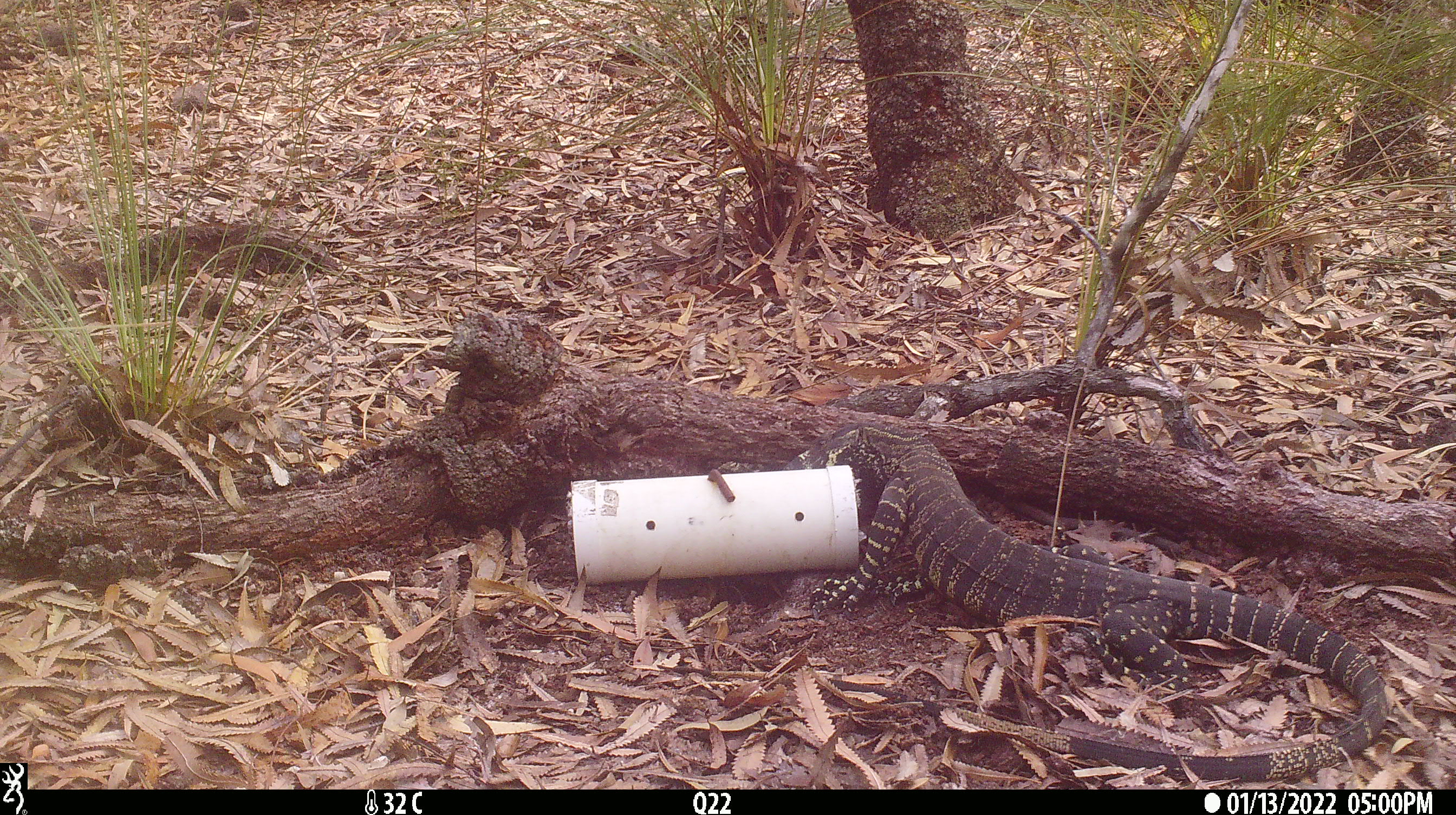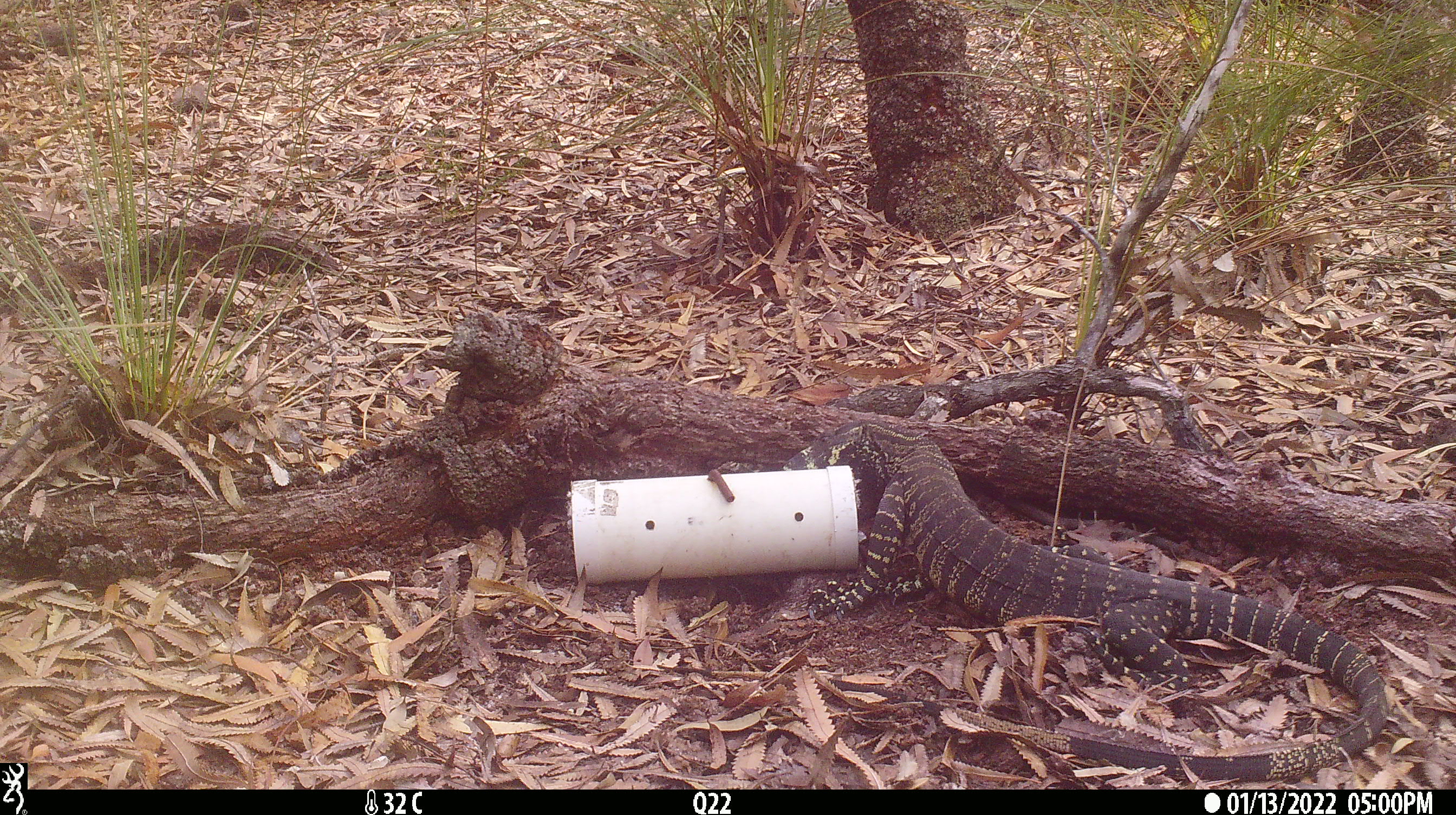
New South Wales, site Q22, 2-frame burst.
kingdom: Animalia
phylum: Chordata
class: Reptilia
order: Squamata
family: Varanidae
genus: Varanus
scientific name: Varanus varius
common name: lace monitor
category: goanna